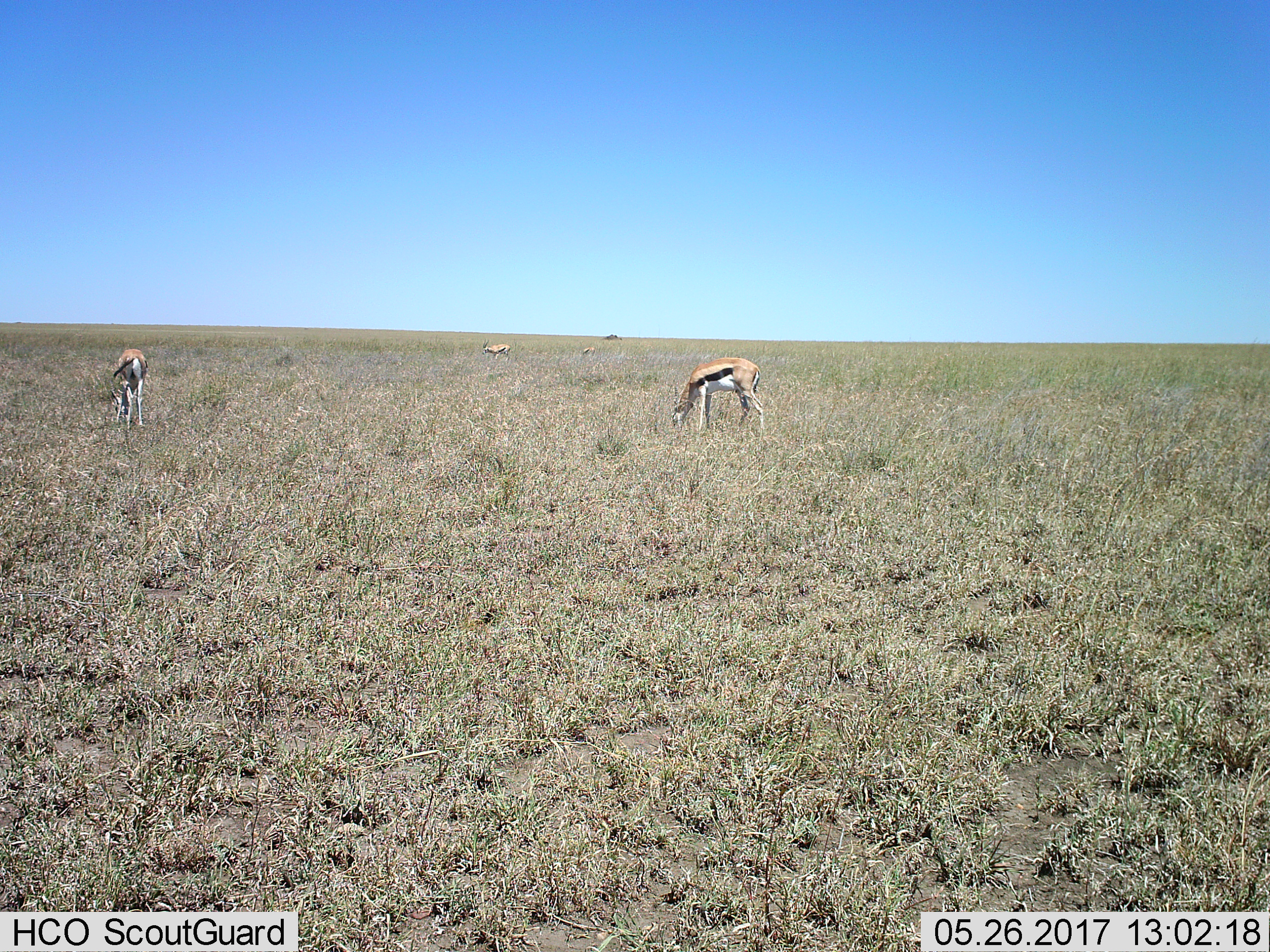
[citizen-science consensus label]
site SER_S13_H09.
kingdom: Animalia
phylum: Chordata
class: Mammalia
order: Artiodactyla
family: Bovidae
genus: Eudorcas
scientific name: Eudorcas thomsonii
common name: thomson's gazelle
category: gazellethomsons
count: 4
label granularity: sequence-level